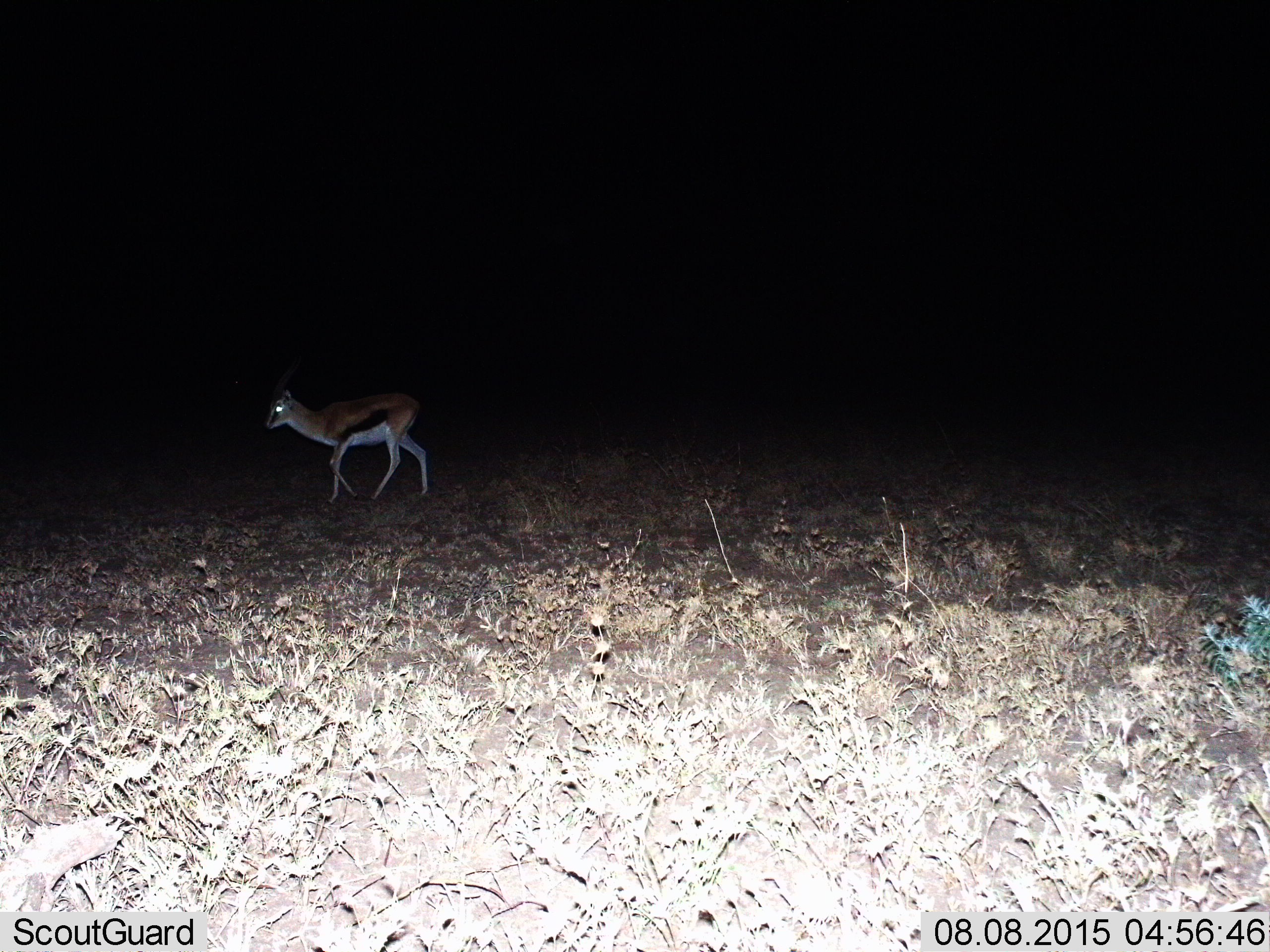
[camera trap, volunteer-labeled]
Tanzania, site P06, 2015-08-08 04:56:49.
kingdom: Animalia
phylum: Chordata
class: Mammalia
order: Artiodactyla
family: Bovidae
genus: Eudorcas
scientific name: Eudorcas thomsonii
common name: thomson's gazelle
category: gazellethomsons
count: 1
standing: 11%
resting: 0%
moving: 89%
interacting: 0%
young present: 0%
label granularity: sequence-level